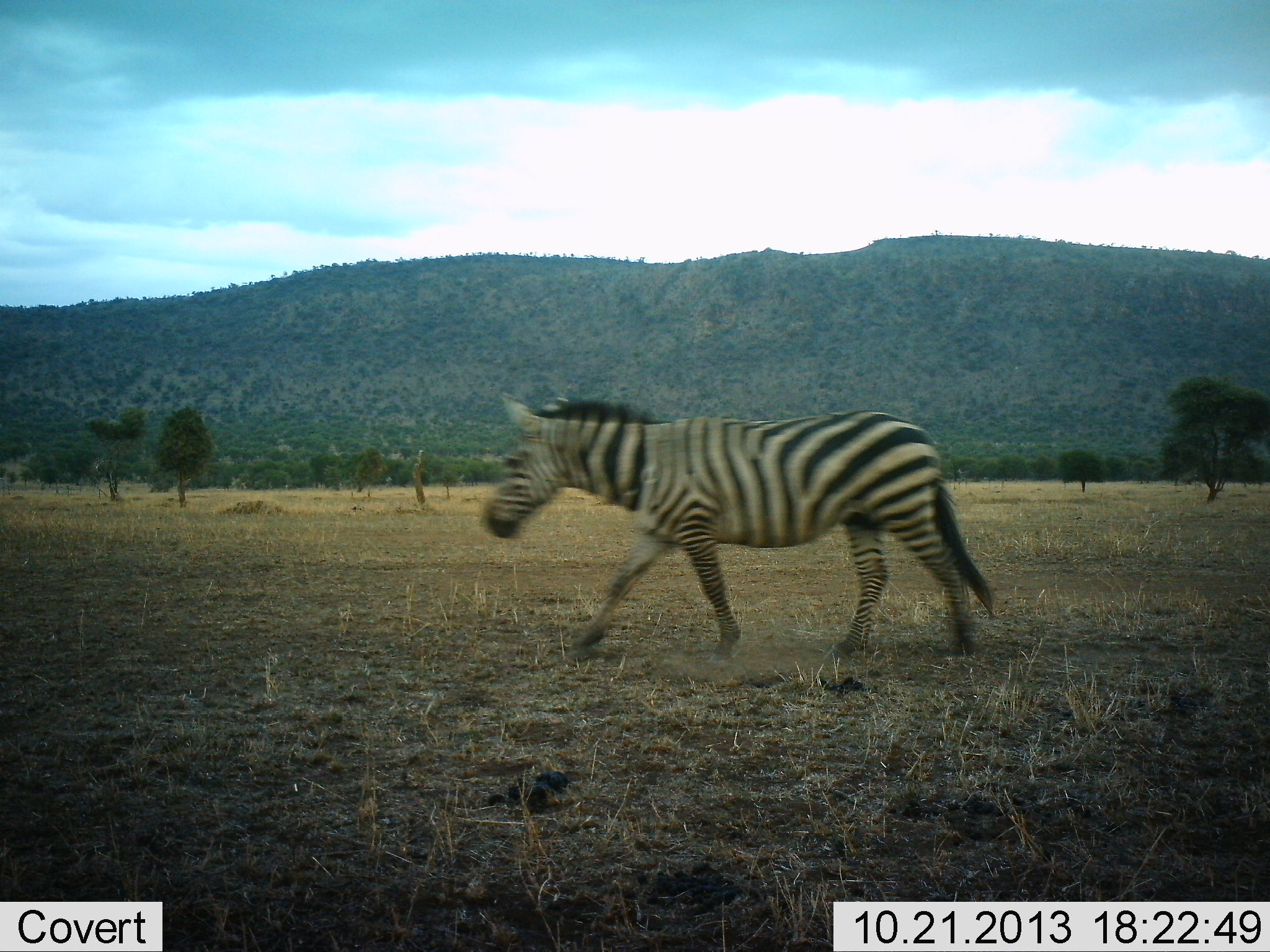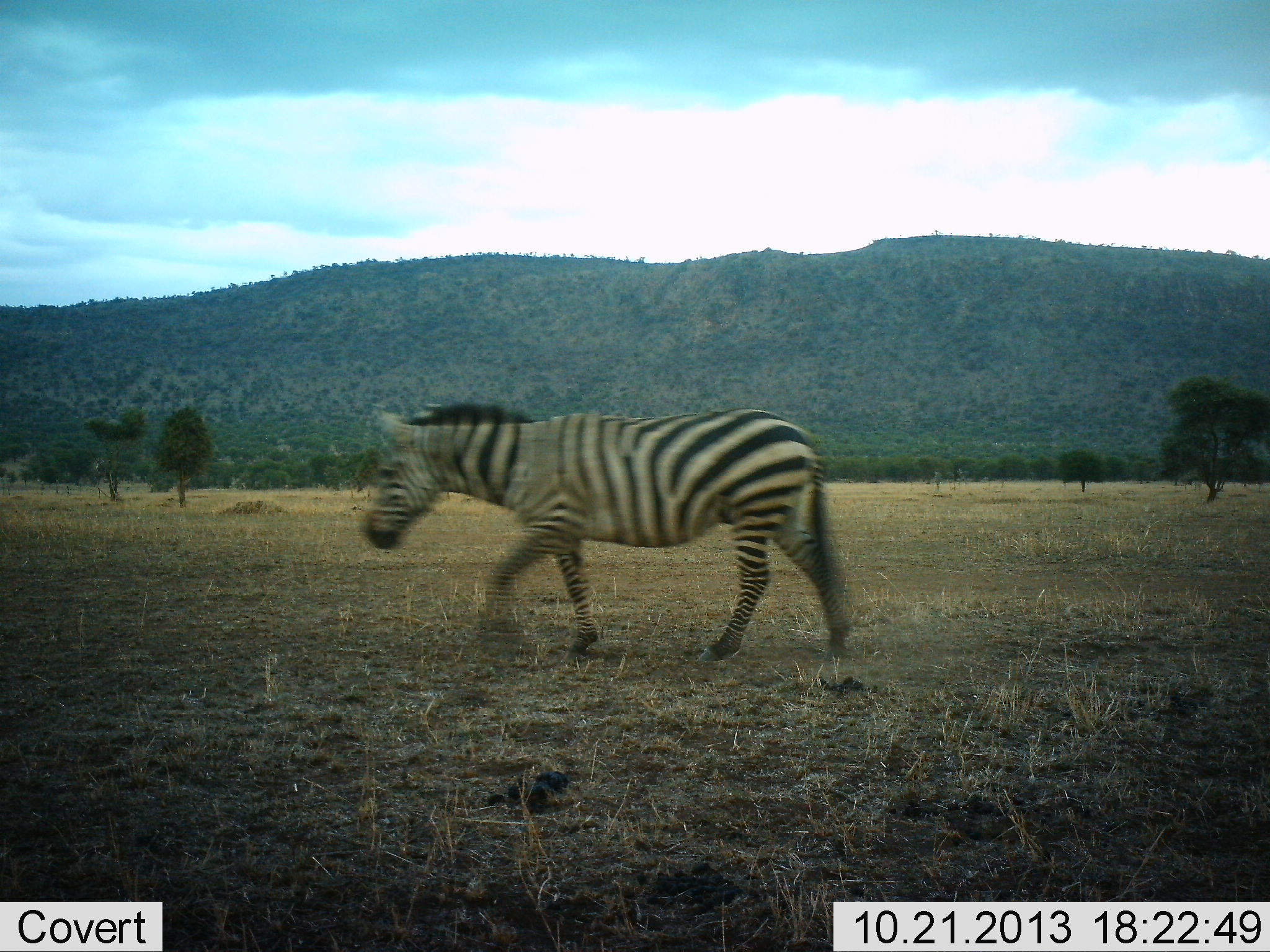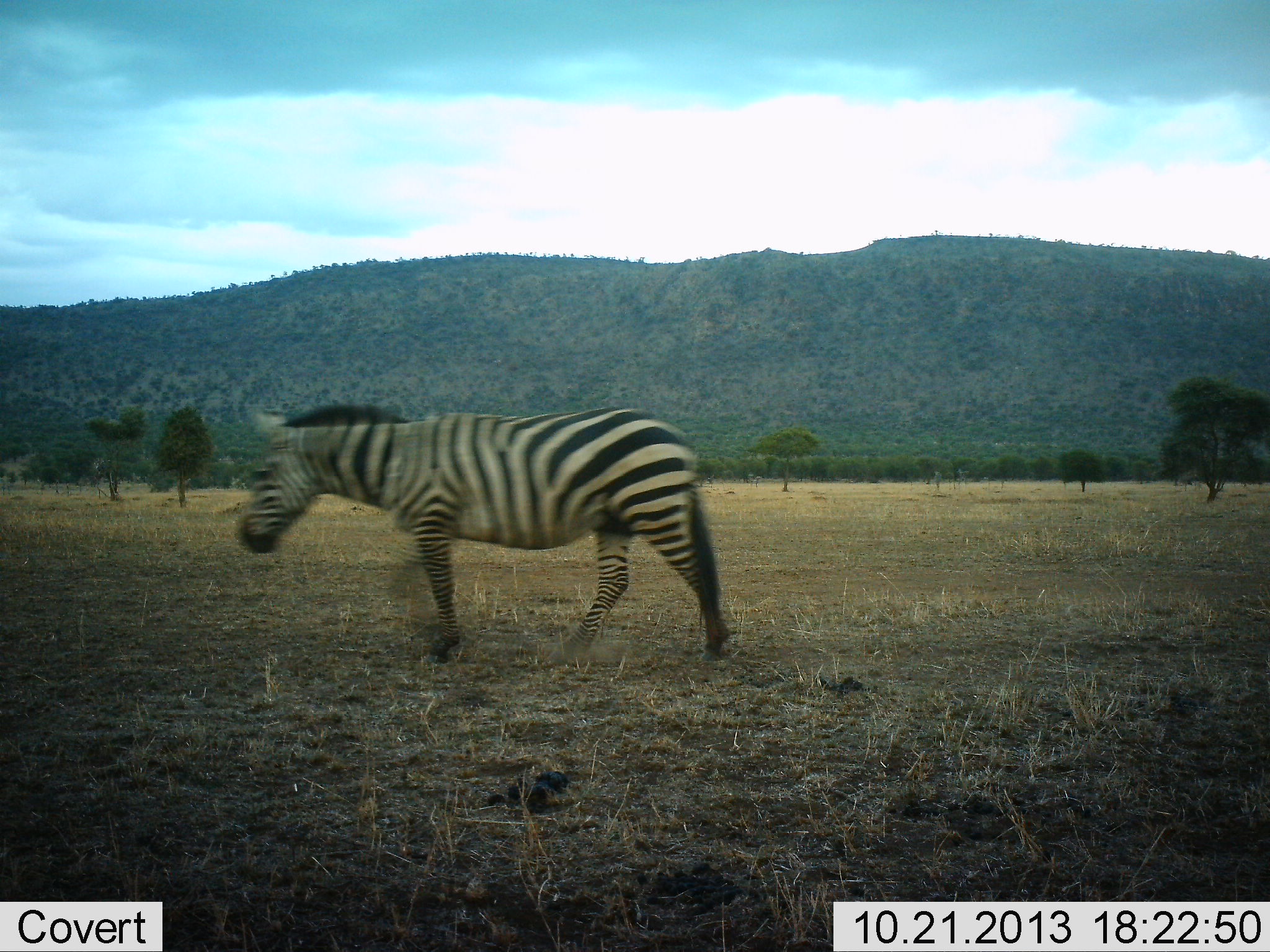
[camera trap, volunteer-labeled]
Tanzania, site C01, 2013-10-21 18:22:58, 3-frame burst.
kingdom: Animalia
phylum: Chordata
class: Mammalia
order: Perissodactyla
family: Equidae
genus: Equus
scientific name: Equus quagga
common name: plains zebra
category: zebra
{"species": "zebra (plains zebra) (Equus quagga)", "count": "1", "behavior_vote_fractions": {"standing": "0%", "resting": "0%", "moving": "100%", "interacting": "0%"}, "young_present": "0%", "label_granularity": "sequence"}